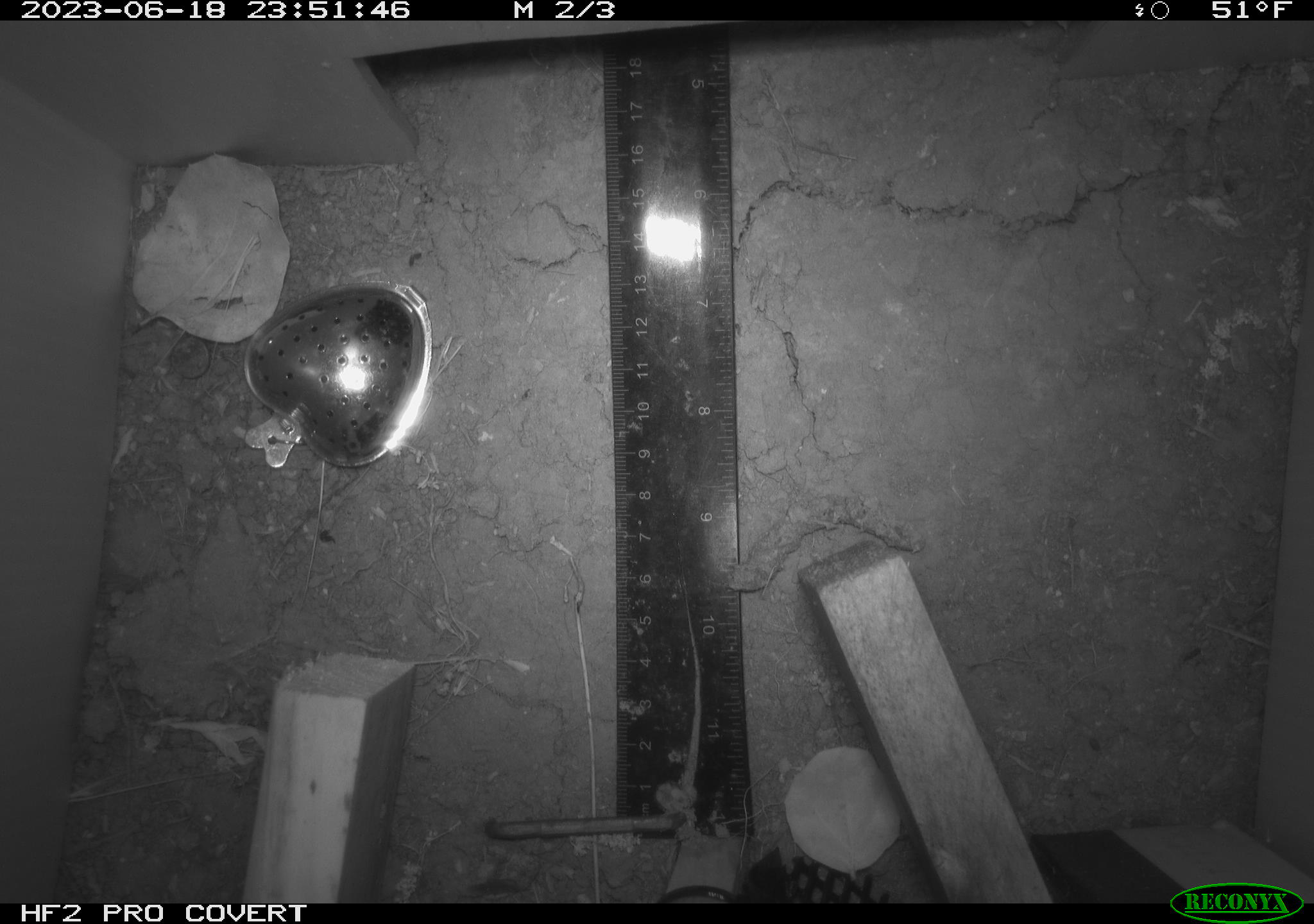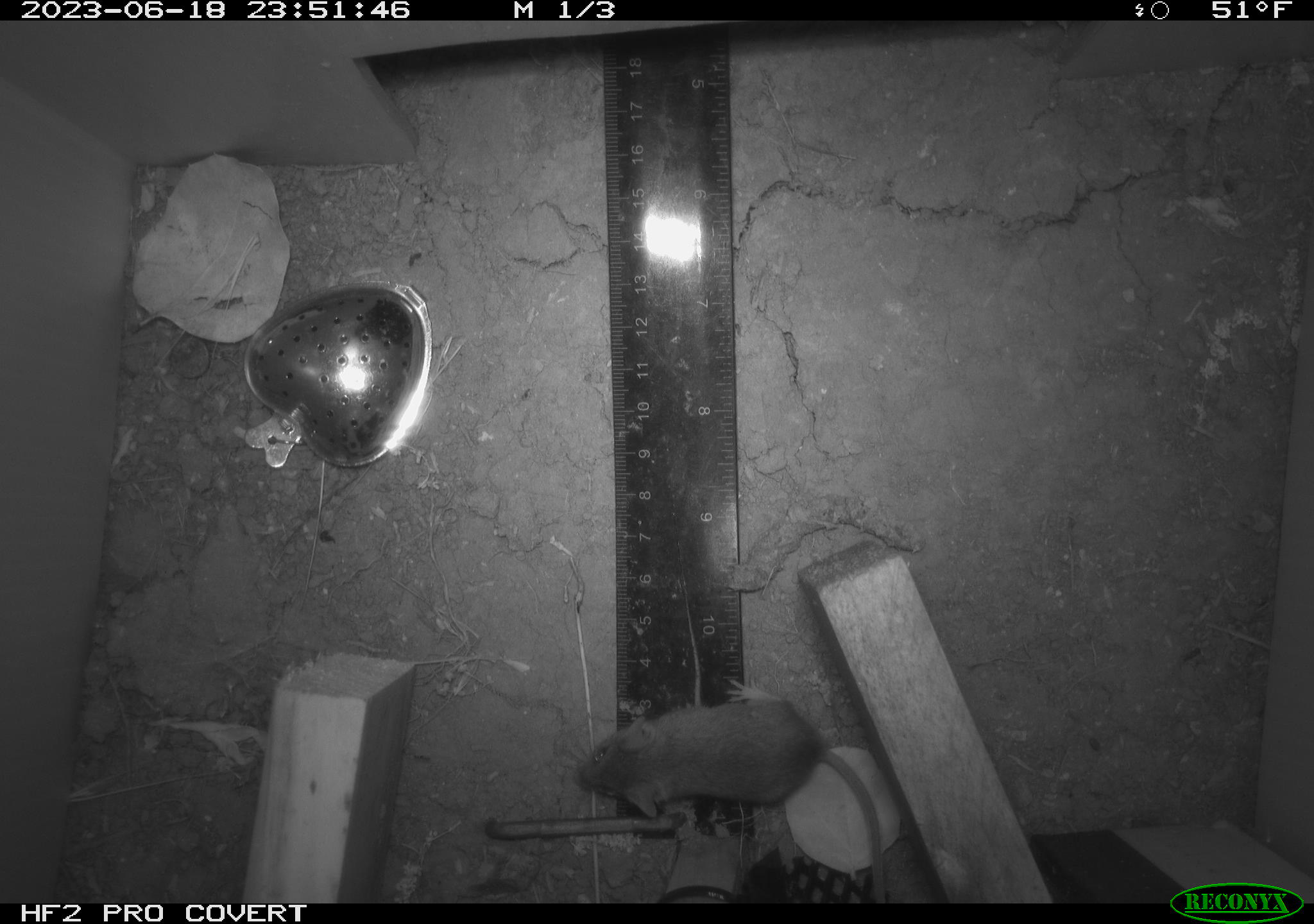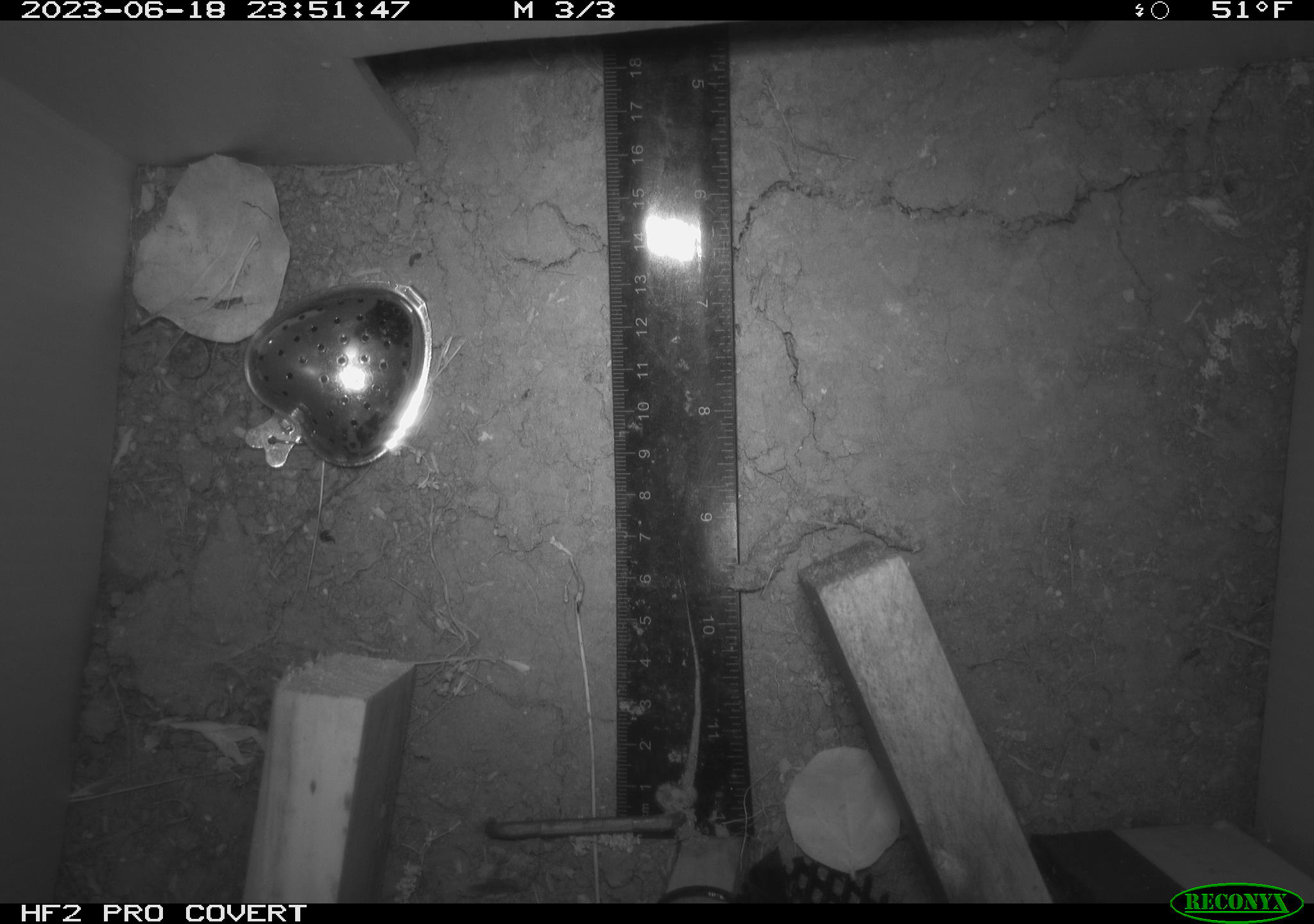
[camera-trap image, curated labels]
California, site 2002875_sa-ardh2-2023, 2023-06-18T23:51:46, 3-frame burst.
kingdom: Animalia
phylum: Chordata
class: Mammalia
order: Rodentia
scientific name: Rodentia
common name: mouse species